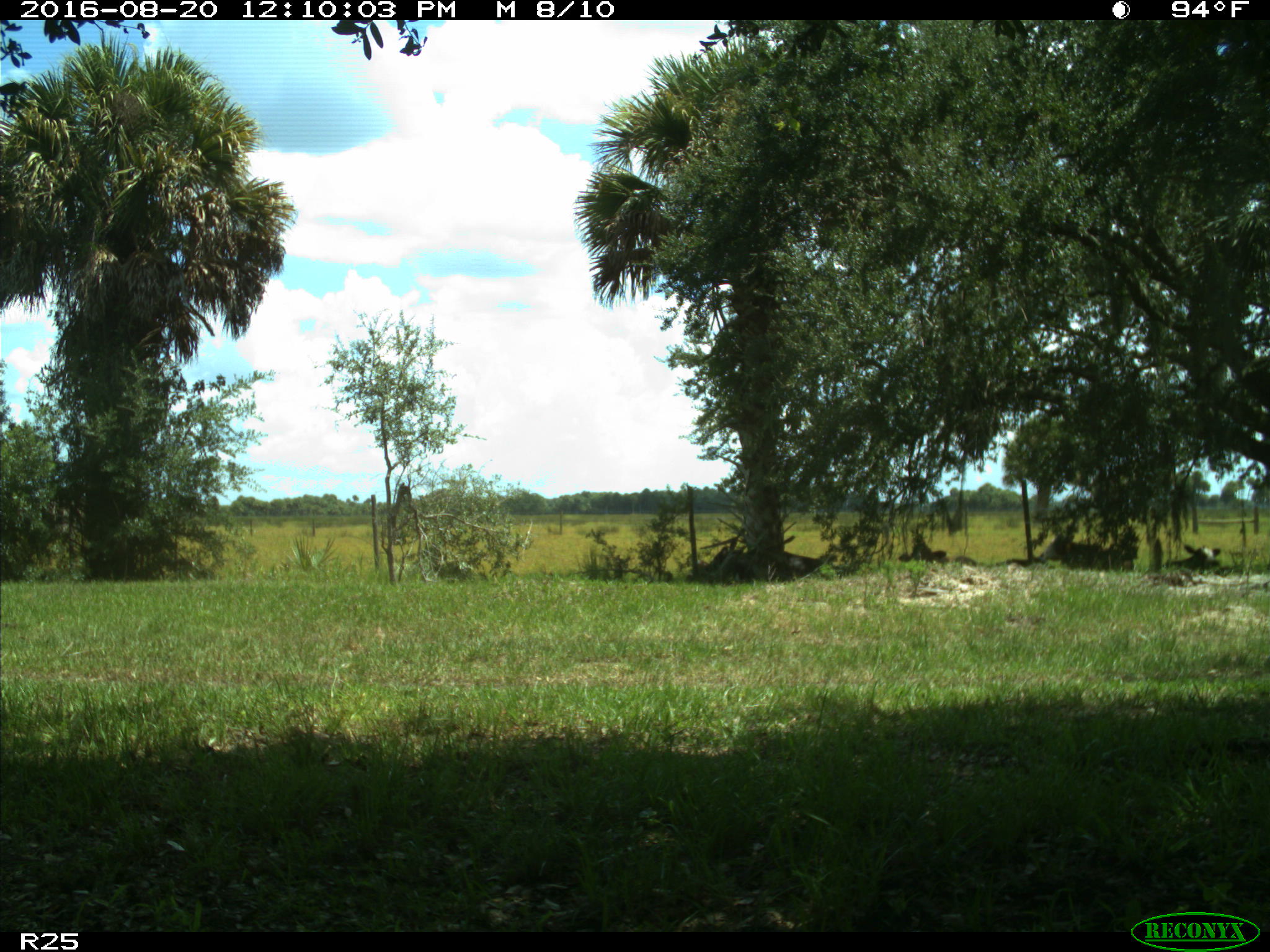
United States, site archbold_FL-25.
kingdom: Animalia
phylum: Chordata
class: Mammalia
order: Artiodactyla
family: Bovidae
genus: Bos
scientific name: Bos taurus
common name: domestic cow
Bos taurus (domestic cow).